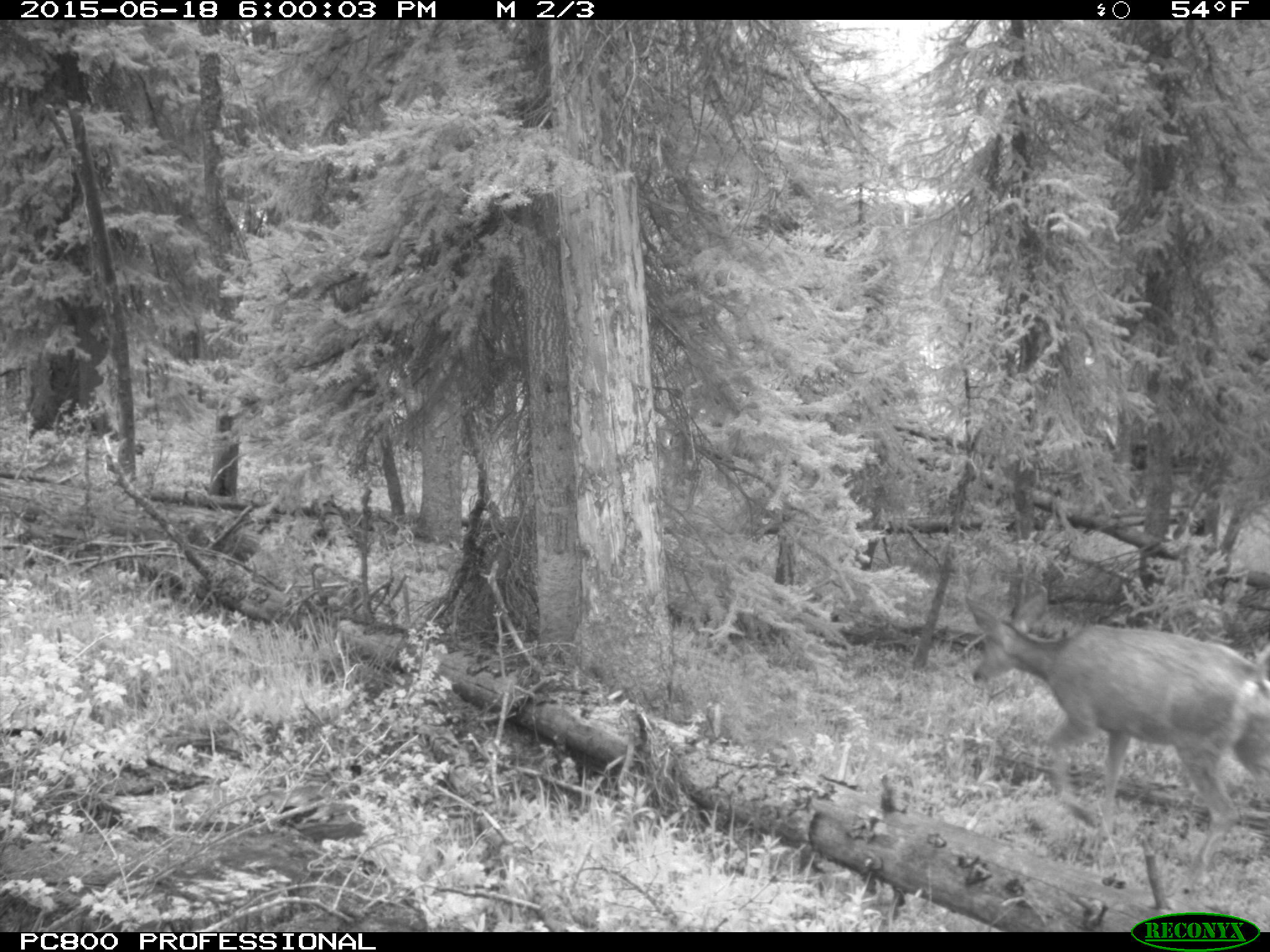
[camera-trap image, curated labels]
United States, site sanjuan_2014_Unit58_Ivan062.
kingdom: Animalia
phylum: Chordata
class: Mammalia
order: Artiodactyla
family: Cervidae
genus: Odocoileus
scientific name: Odocoileus hemionus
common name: mule deer